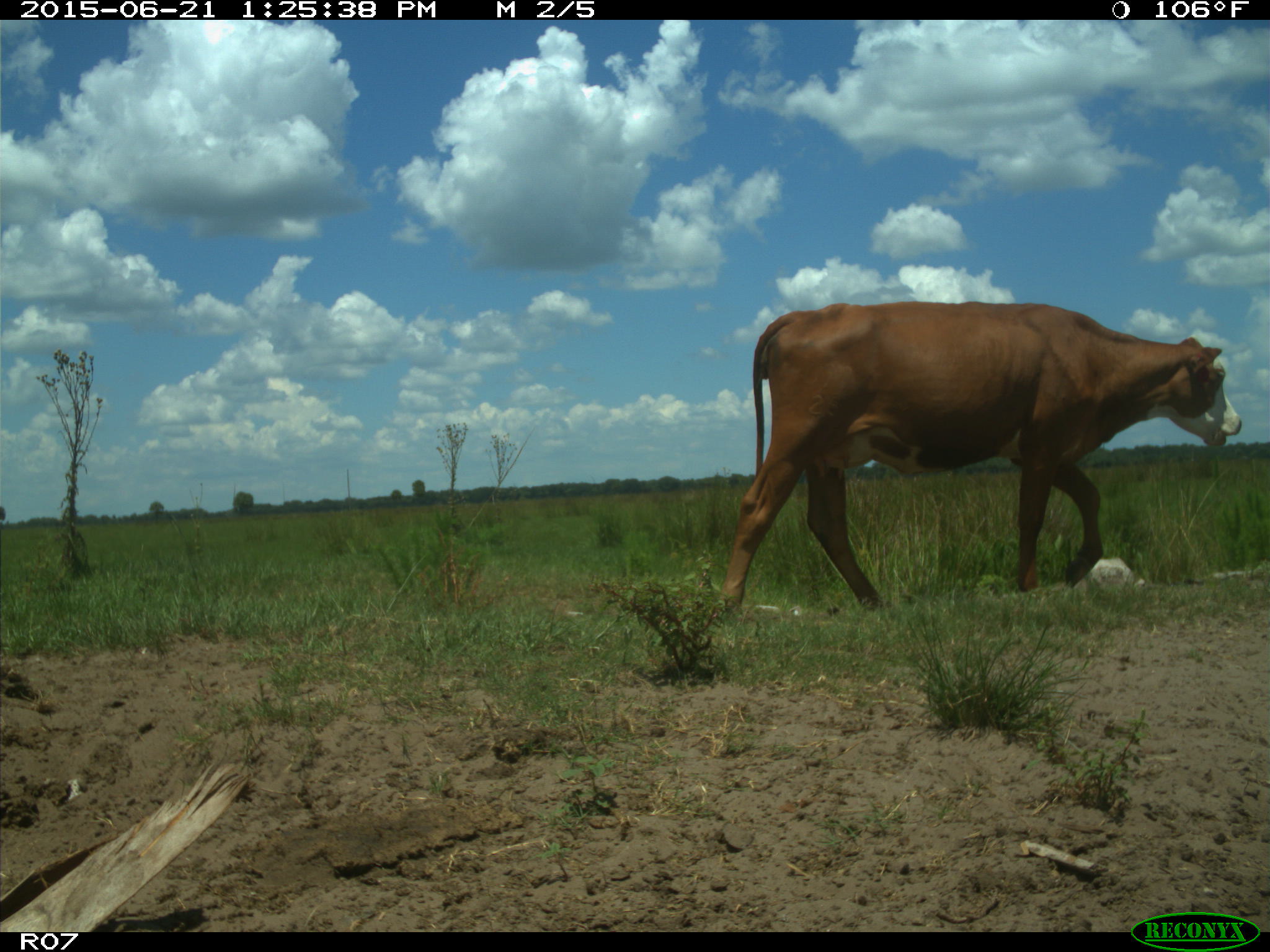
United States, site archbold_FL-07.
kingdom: Animalia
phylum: Chordata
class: Mammalia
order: Artiodactyla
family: Bovidae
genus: Bos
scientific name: Bos taurus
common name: domestic cow